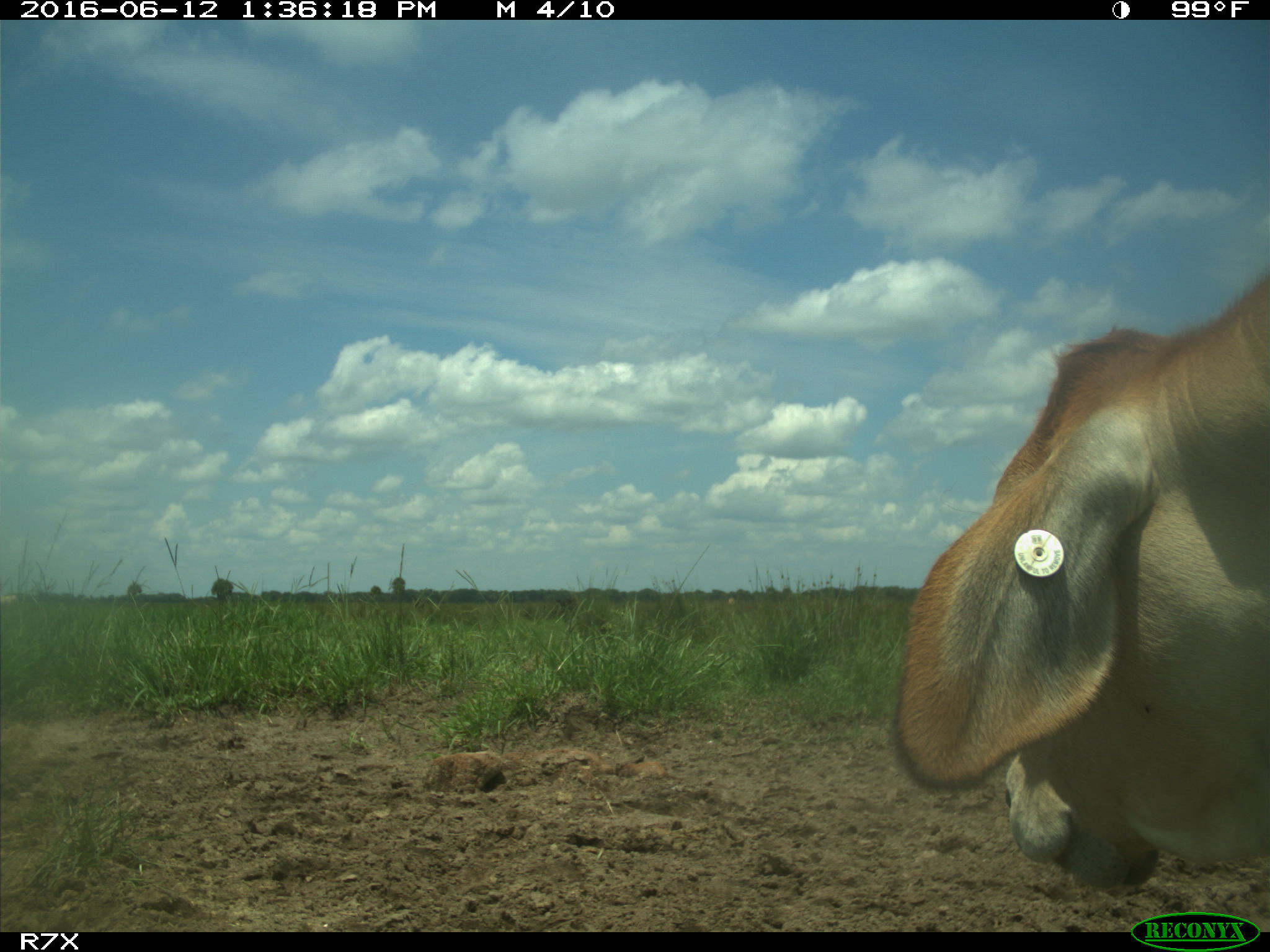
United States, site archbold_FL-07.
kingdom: Animalia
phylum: Chordata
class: Mammalia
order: Artiodactyla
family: Bovidae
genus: Bos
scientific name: Bos taurus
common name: domestic cow